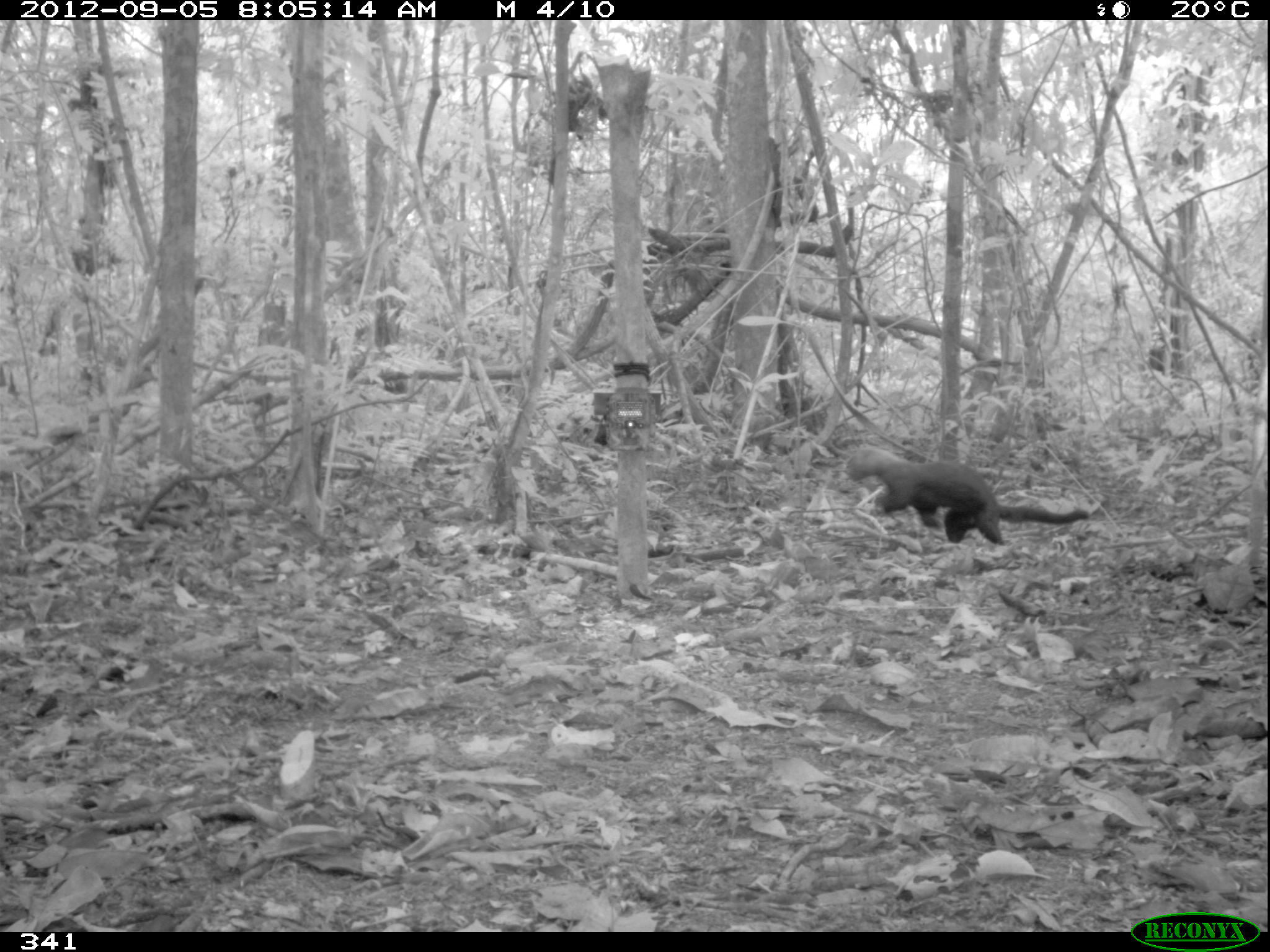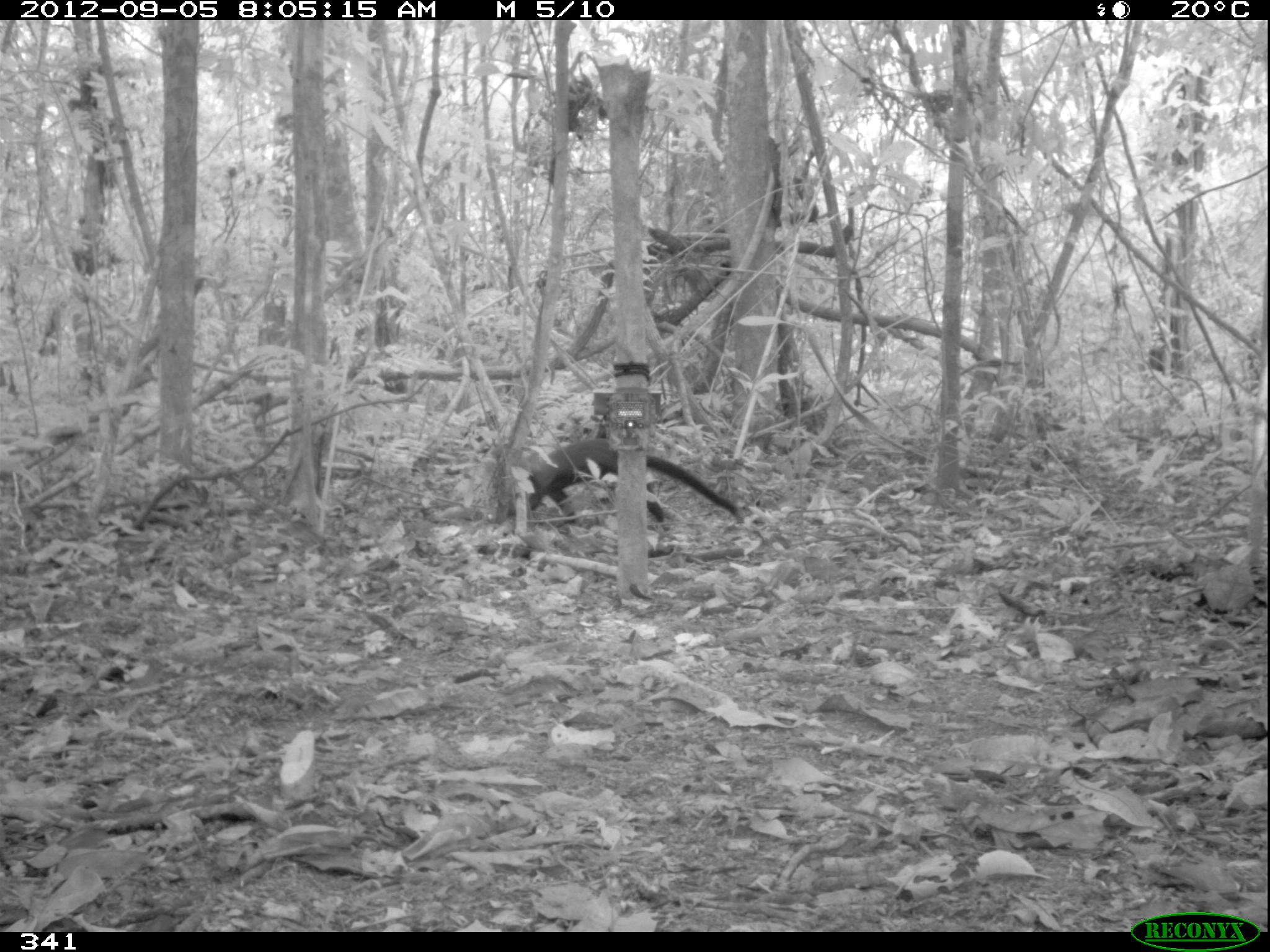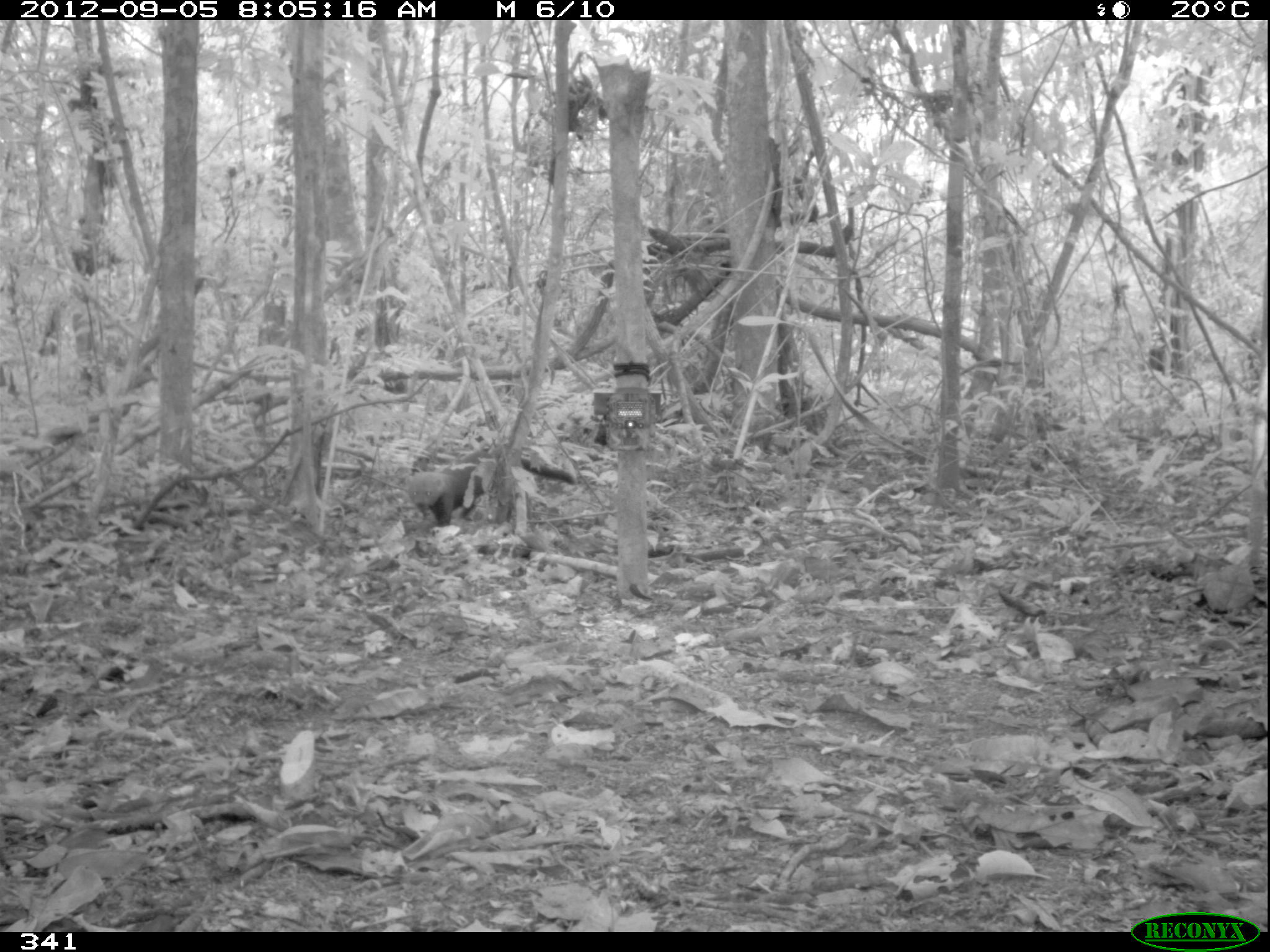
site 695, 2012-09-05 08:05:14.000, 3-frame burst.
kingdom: Animalia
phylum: Chordata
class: Mammalia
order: Carnivora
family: Mustelidae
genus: Eira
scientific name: Eira barbara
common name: tayra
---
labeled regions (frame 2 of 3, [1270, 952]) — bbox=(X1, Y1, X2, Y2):
eira barbara: bbox=(506, 439, 738, 525)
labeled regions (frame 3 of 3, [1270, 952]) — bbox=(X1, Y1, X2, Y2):
eira barbara: bbox=(406, 450, 574, 526)